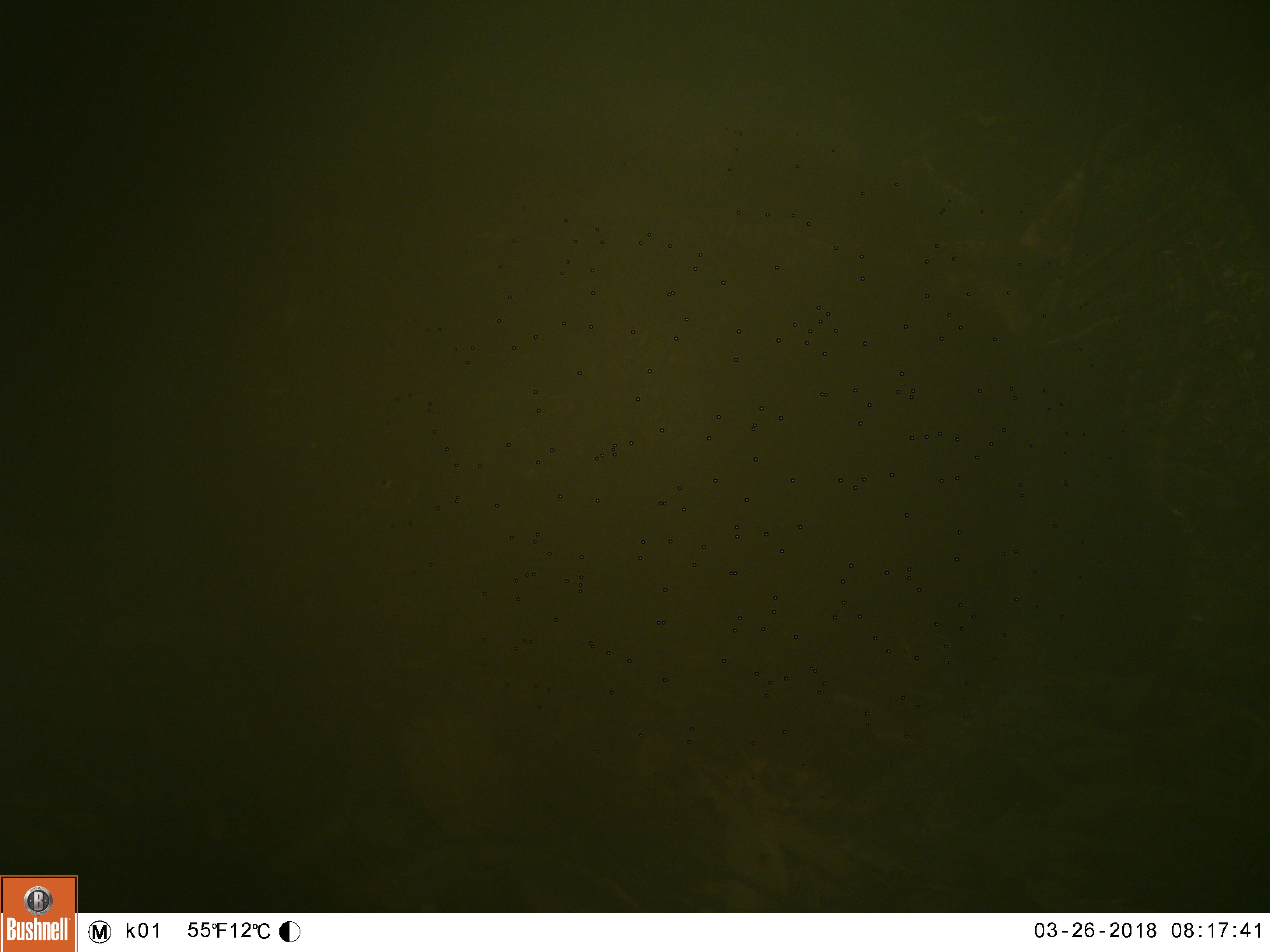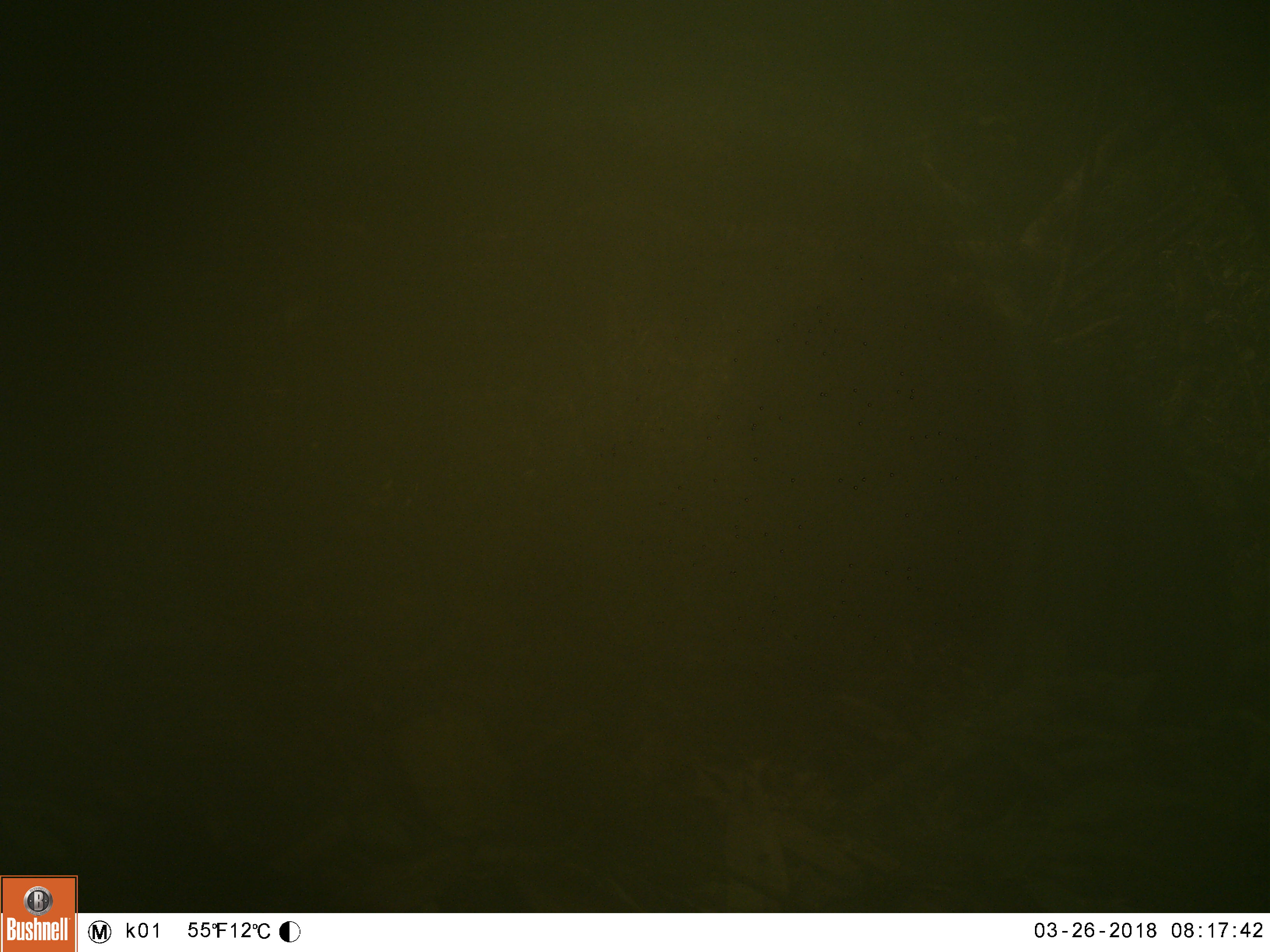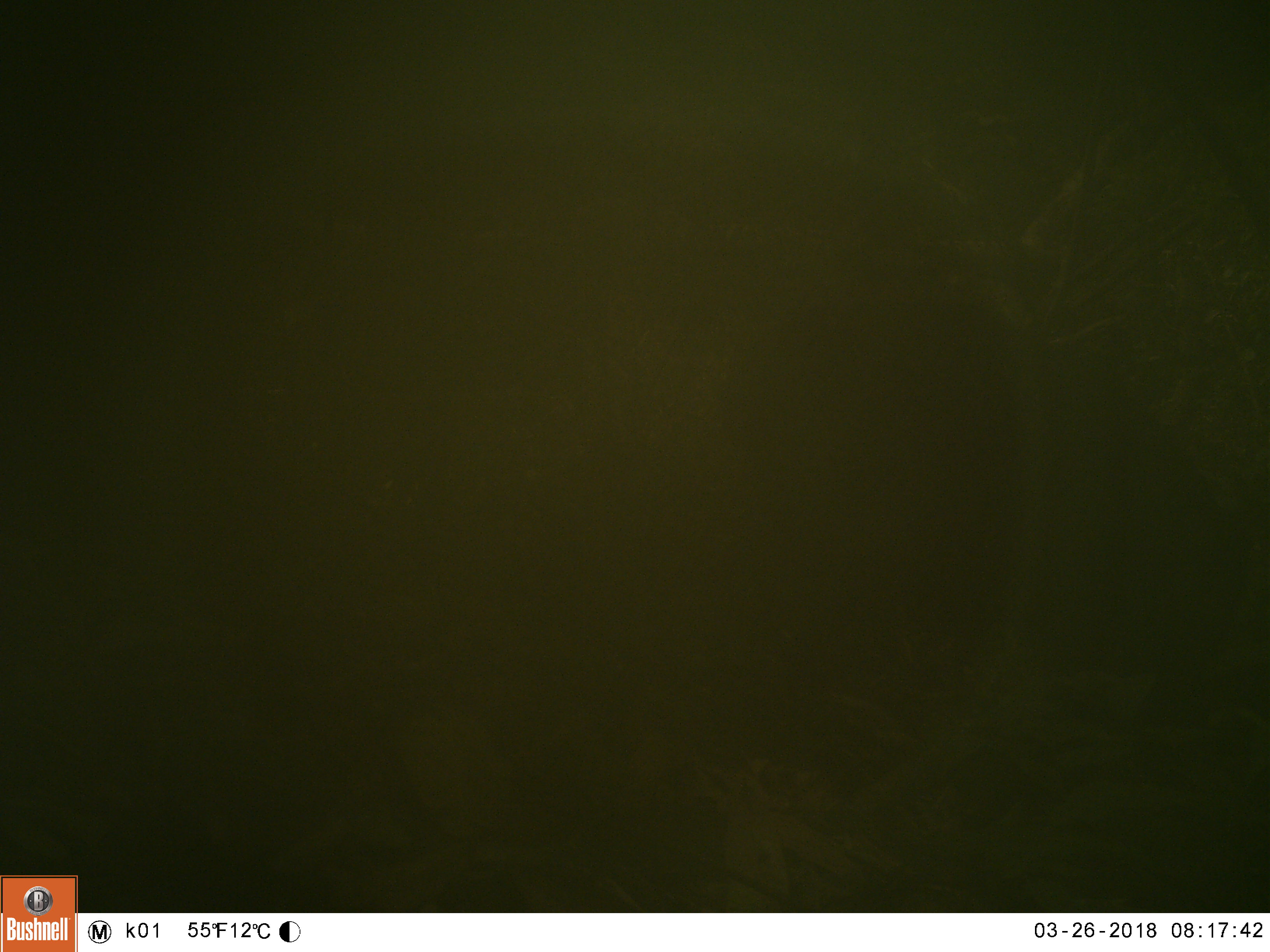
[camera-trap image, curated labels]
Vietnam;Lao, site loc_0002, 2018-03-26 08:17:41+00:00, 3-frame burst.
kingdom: Animalia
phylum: Chordata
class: Mammalia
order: Artiodactyla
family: Suidae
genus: Sus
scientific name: Sus scrofa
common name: eurasian wild pig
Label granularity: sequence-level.